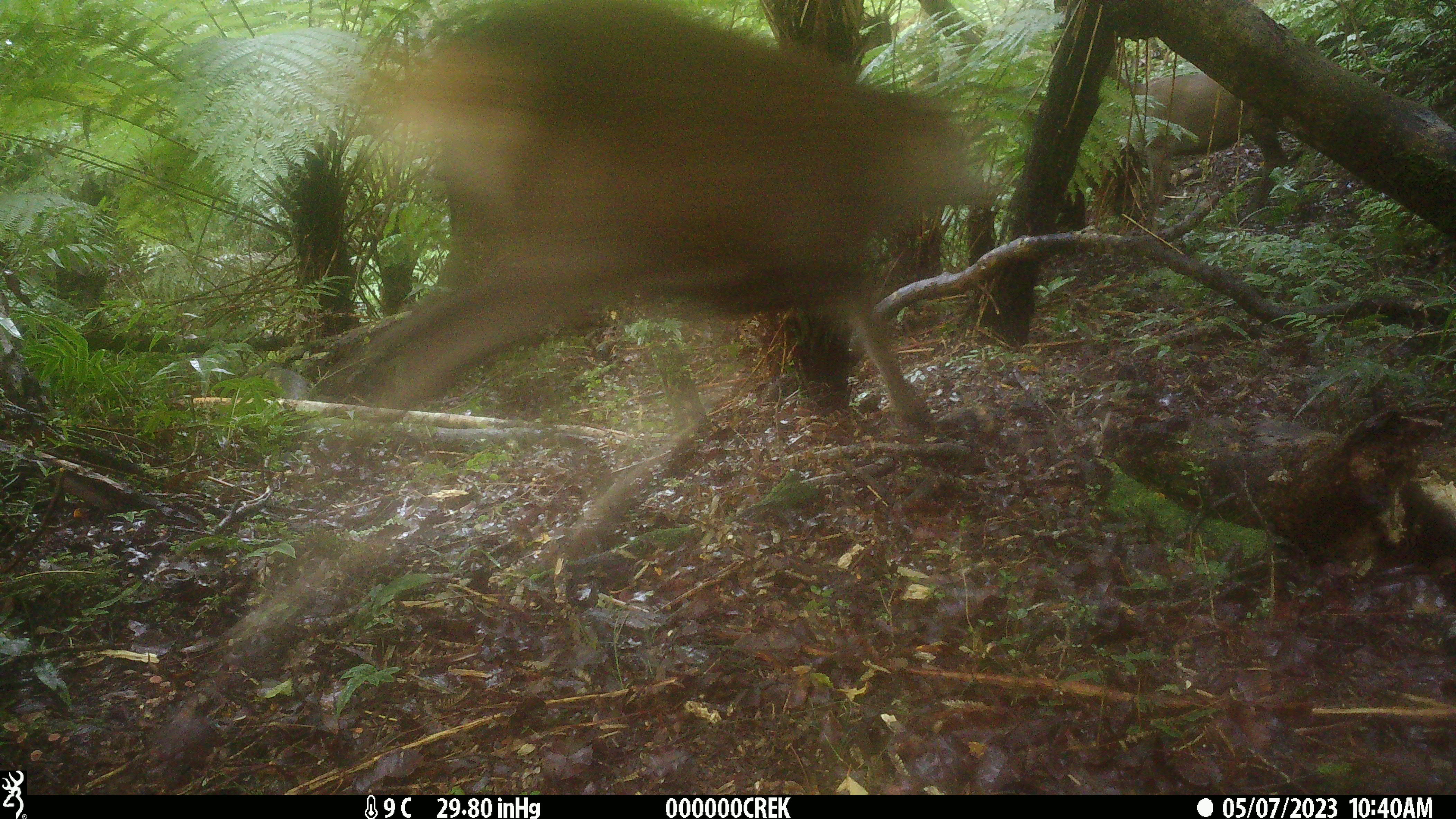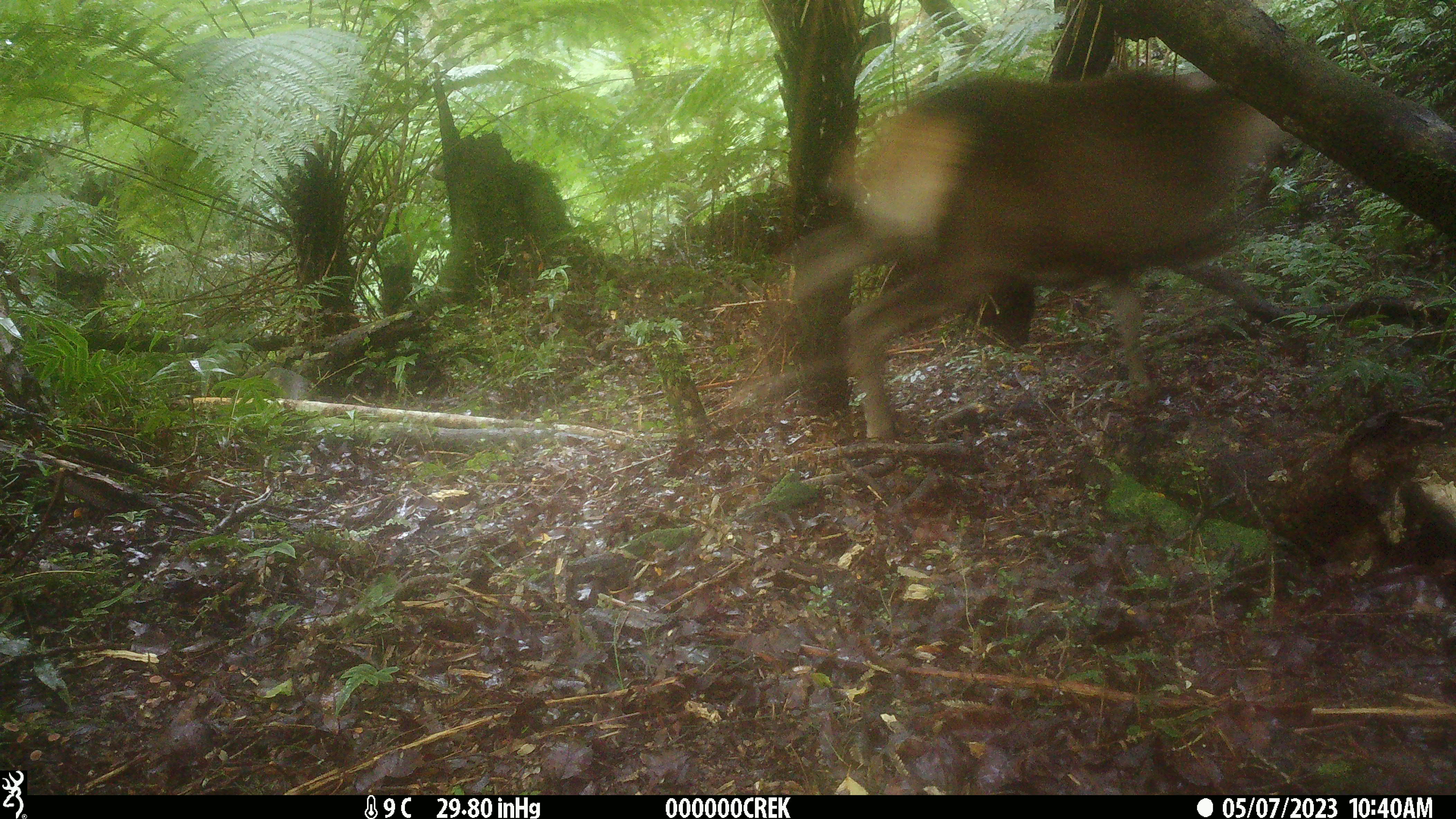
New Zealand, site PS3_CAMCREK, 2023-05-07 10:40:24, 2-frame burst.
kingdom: Animalia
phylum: Chordata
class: Mammalia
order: Artiodactyla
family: Cervidae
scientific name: Cervidae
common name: deer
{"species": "deer (Cervidae)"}